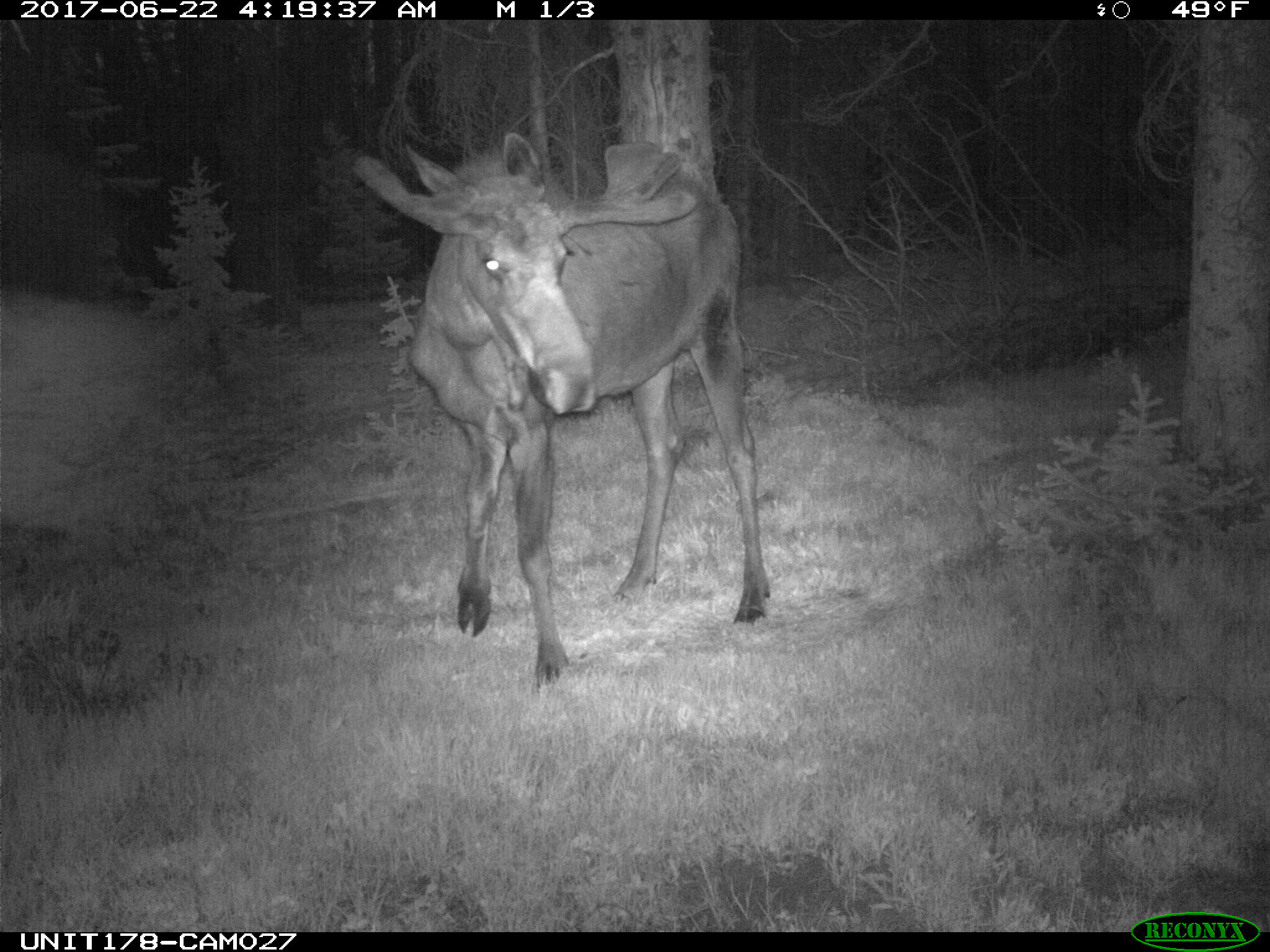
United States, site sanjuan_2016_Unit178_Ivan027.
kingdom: Animalia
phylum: Chordata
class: Mammalia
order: Artiodactyla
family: Cervidae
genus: Alces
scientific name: Alces alces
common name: moose